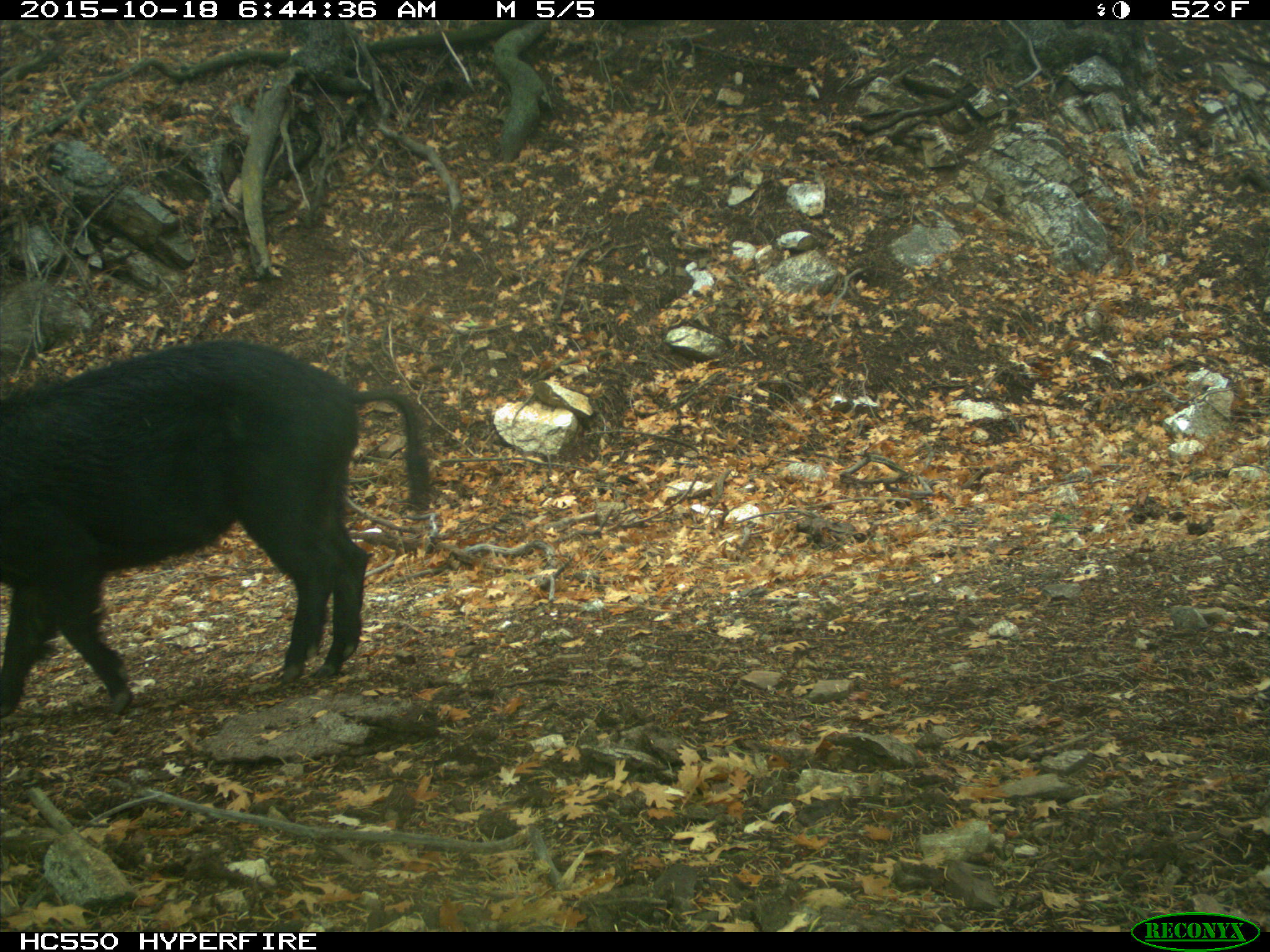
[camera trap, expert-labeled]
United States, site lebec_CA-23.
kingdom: Animalia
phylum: Chordata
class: Mammalia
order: Artiodactyla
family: Suidae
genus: Sus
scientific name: Sus scrofa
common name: wild boar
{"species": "Sus scrofa (wild boar)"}